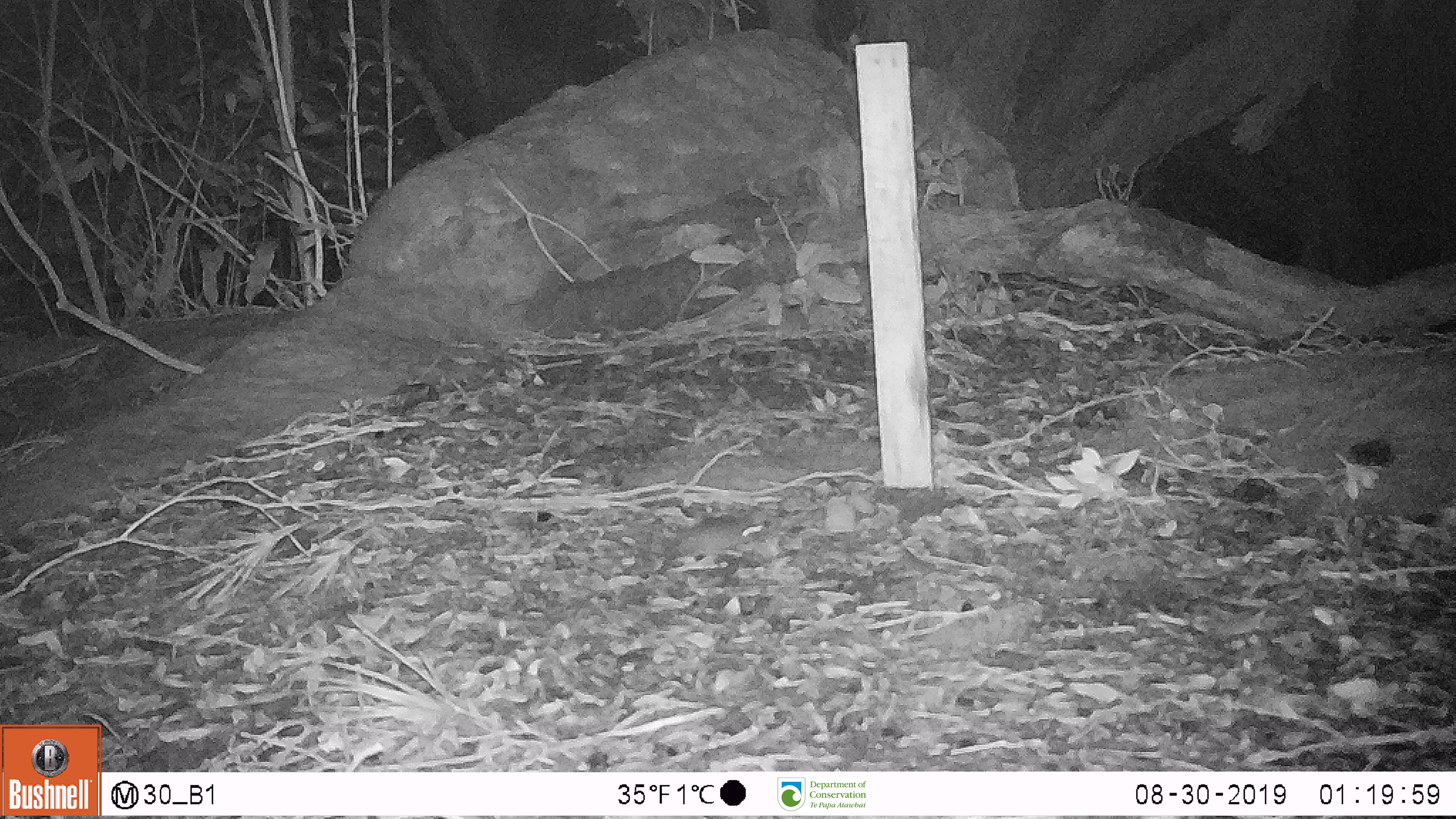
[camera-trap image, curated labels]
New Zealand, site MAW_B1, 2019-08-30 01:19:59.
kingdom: Animalia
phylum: Chordata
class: Mammalia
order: Rodentia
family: Muridae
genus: Mus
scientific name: Mus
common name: mouse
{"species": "mouse (Mus)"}